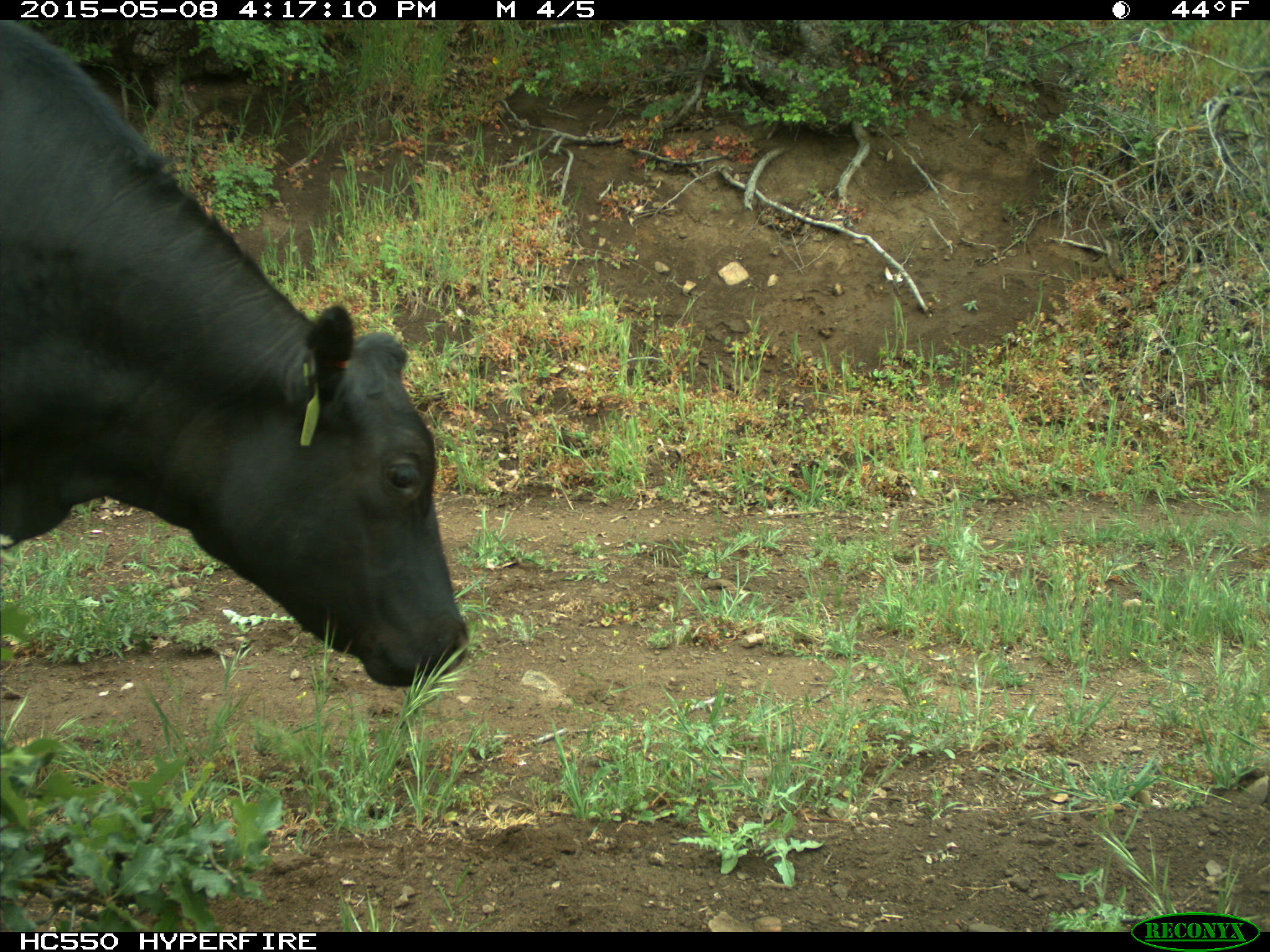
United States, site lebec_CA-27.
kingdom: Animalia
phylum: Chordata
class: Mammalia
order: Artiodactyla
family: Bovidae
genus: Bos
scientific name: Bos taurus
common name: domestic cow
Bos taurus (domestic cow).